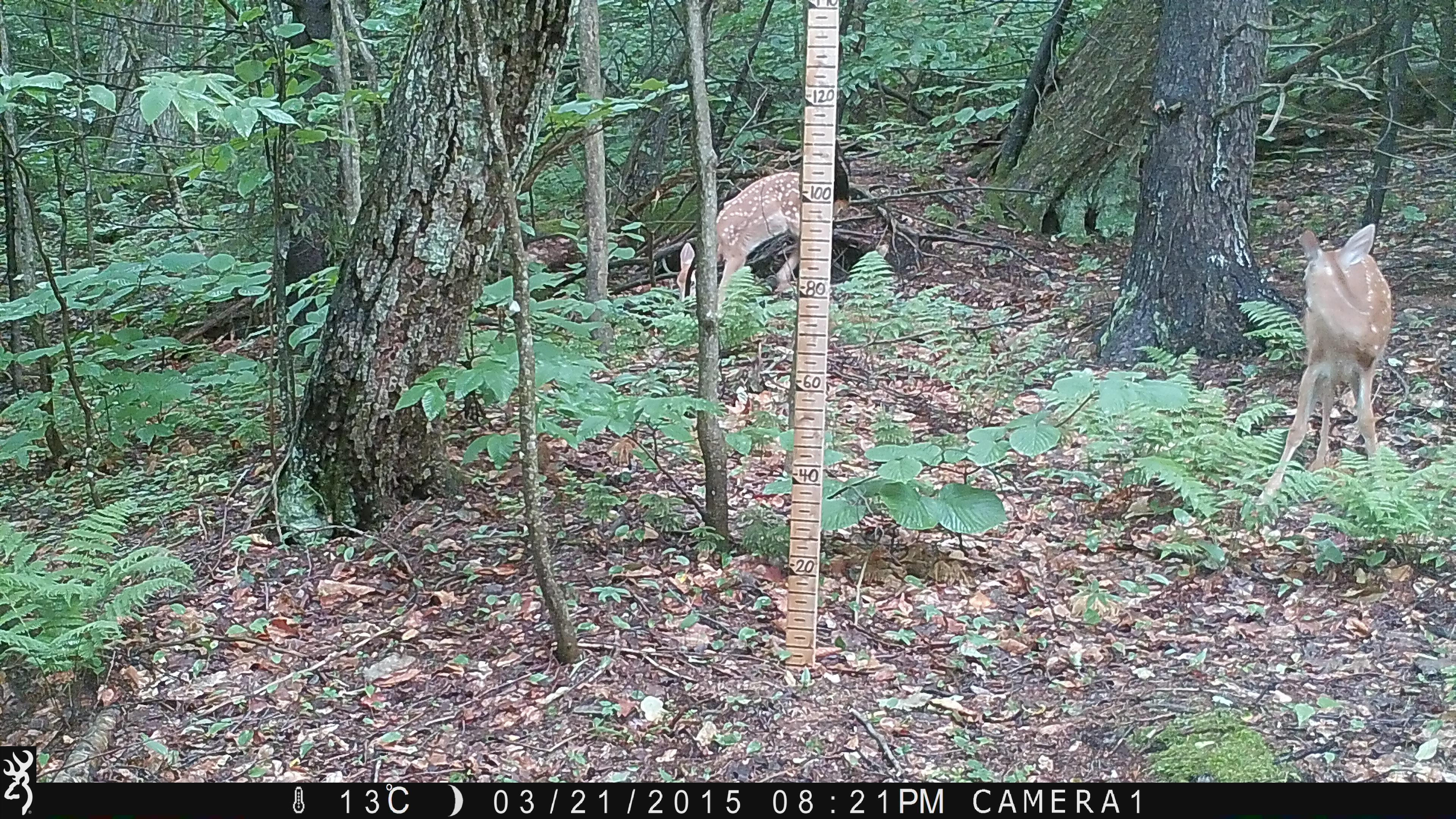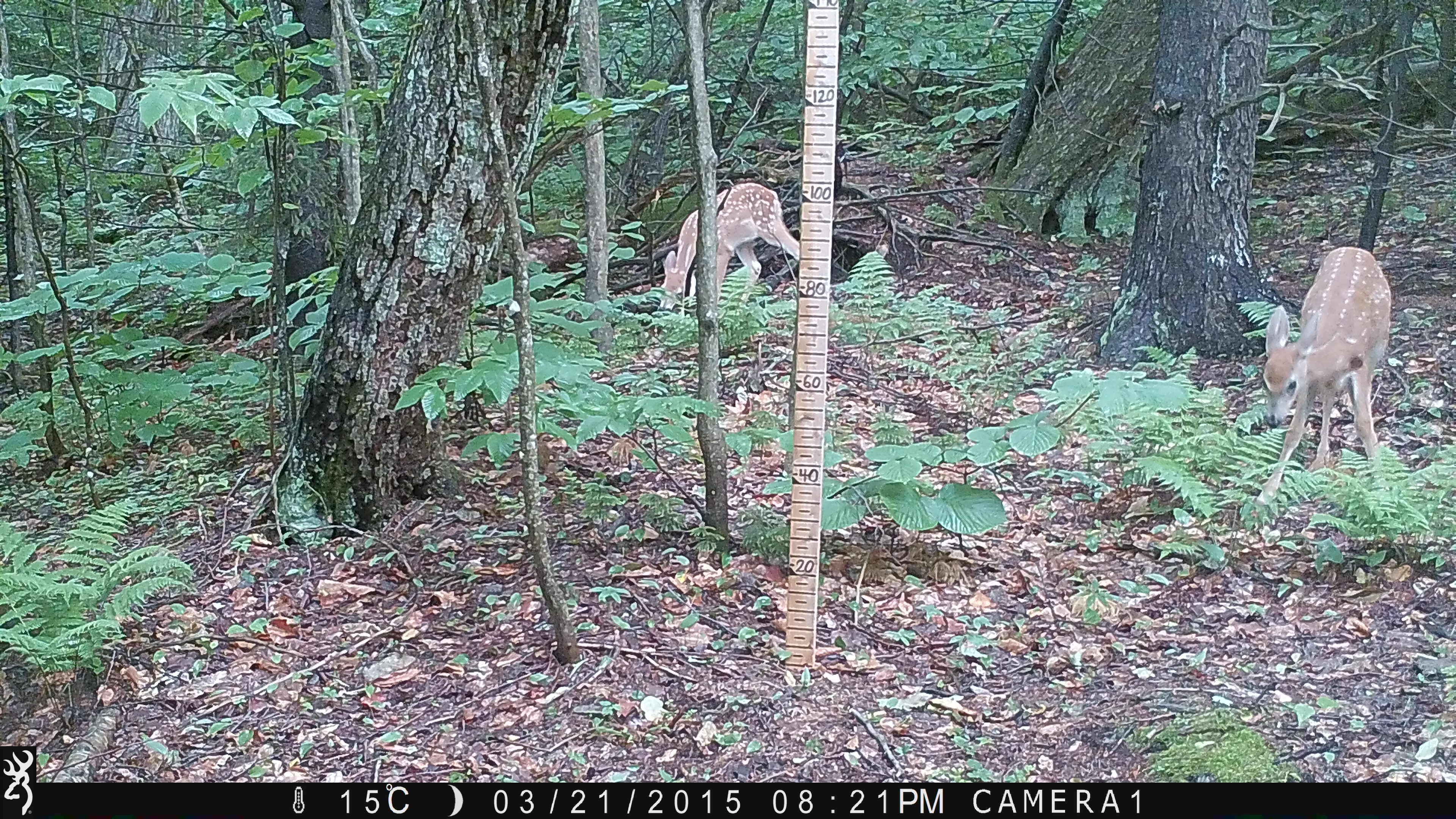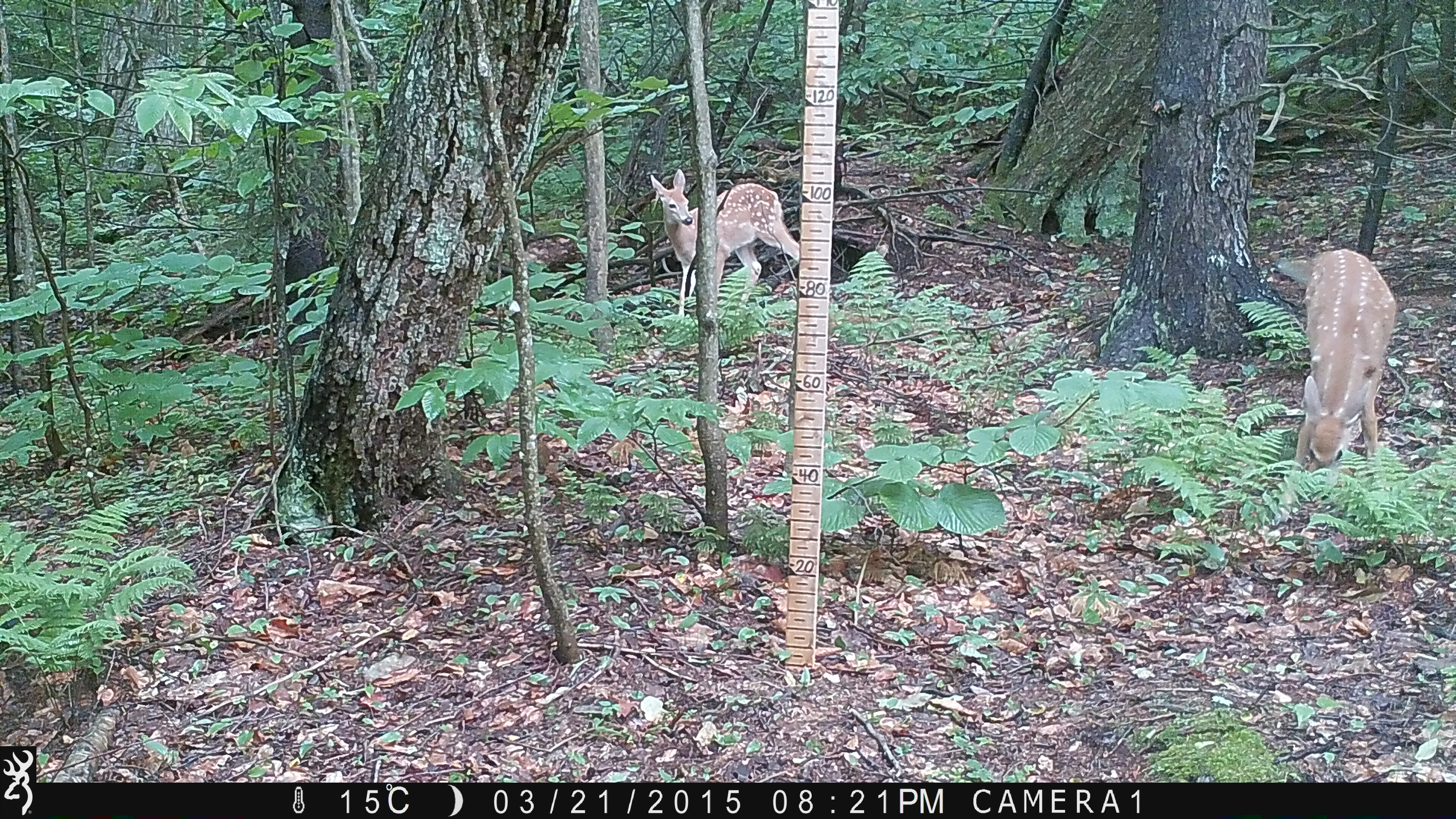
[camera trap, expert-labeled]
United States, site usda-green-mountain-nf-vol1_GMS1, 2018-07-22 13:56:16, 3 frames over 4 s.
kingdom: Animalia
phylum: Chordata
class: Mammalia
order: Artiodactyla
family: Cervidae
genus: Odocoileus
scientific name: Odocoileus virginianus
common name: white-tailed deer